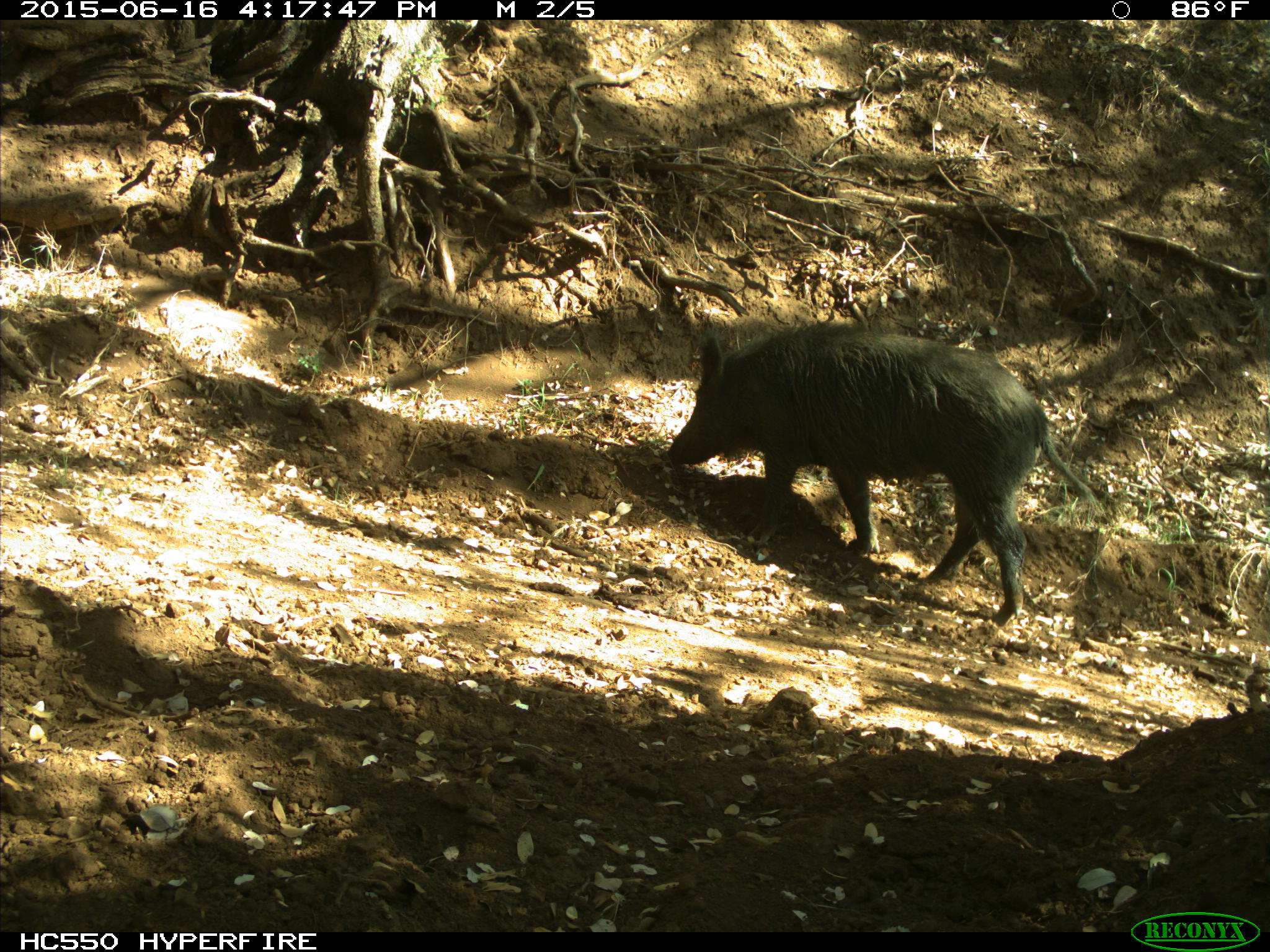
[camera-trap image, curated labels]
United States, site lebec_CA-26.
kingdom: Animalia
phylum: Chordata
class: Mammalia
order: Artiodactyla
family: Suidae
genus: Sus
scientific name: Sus scrofa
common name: wild boar